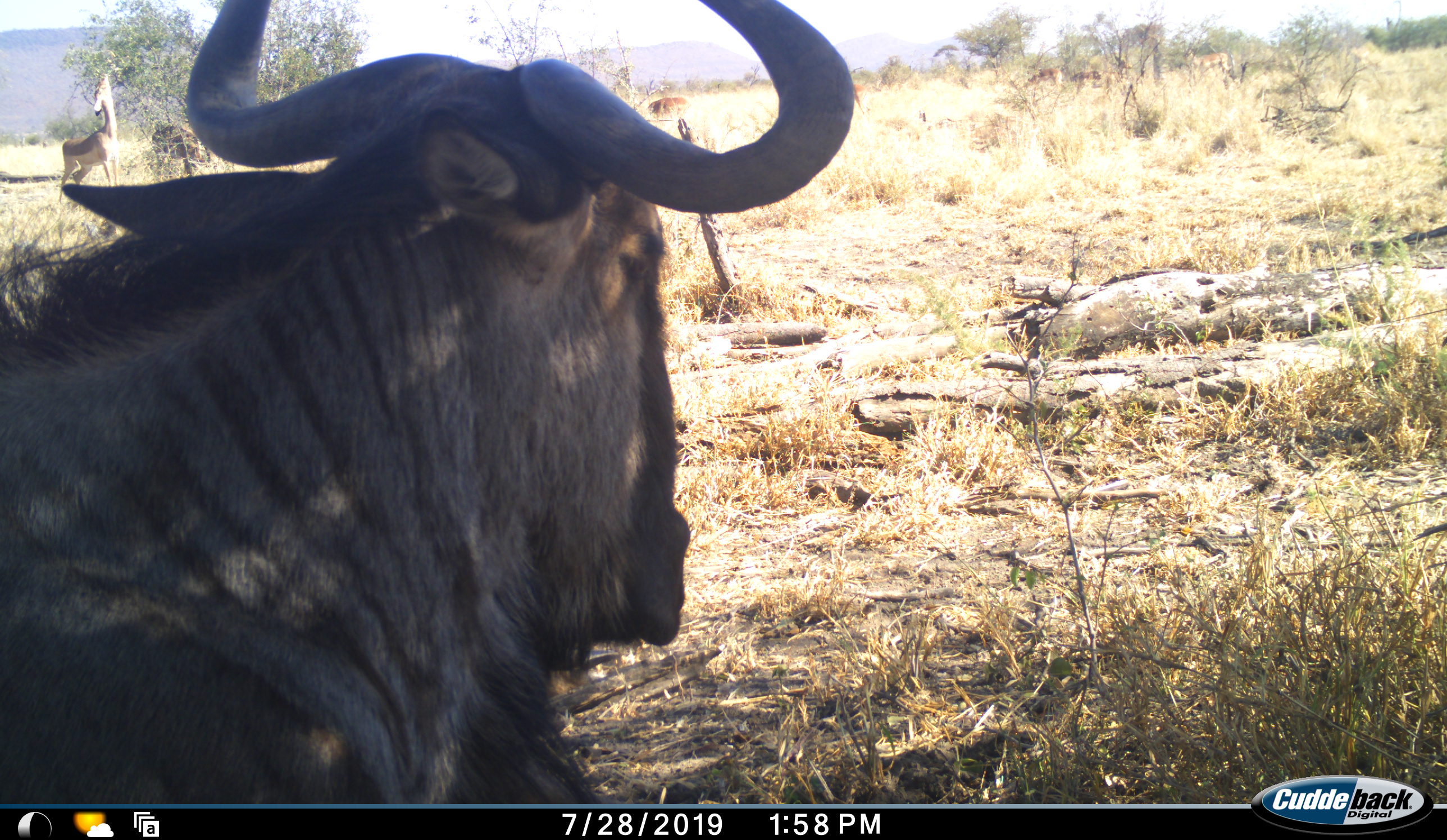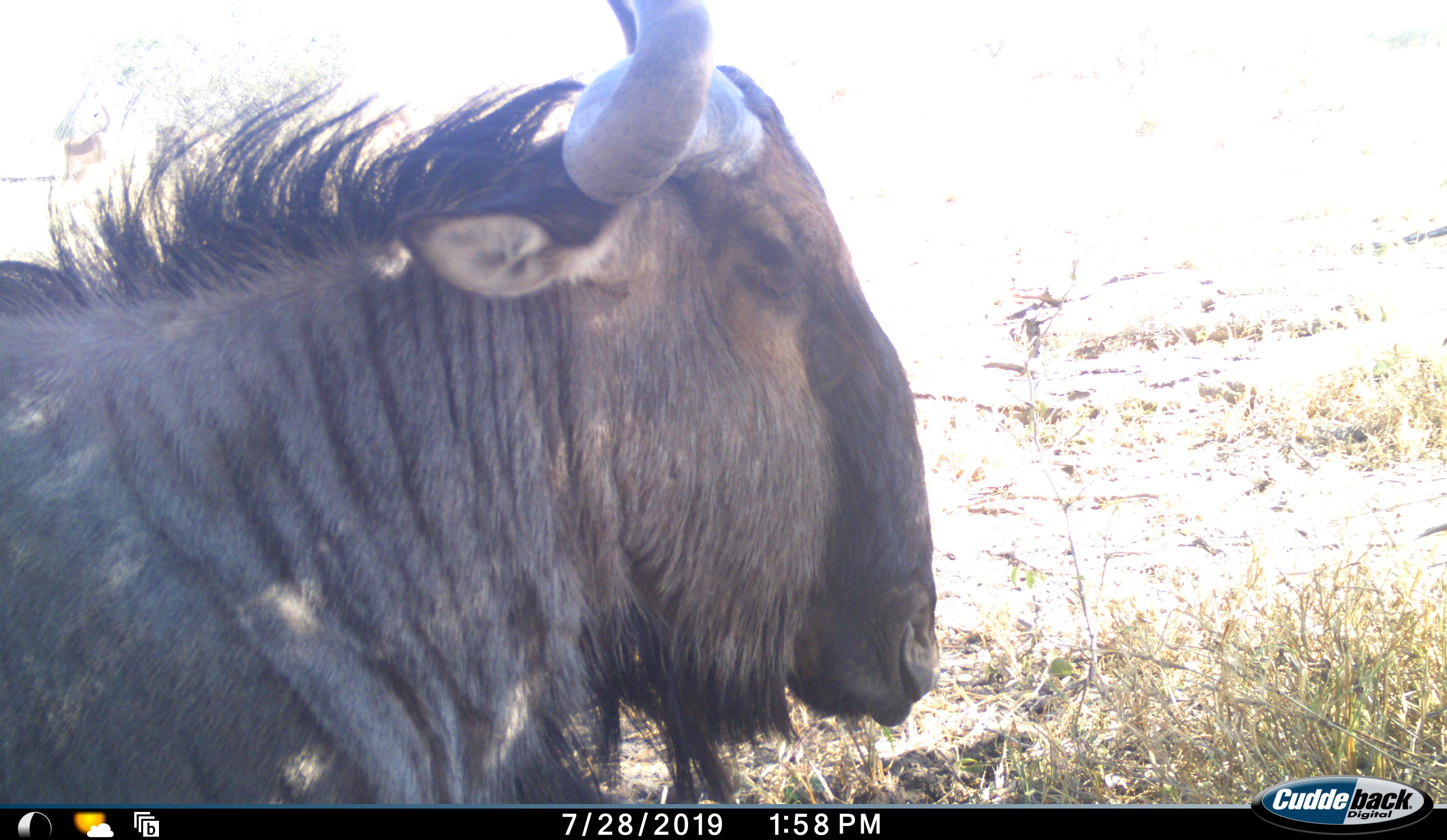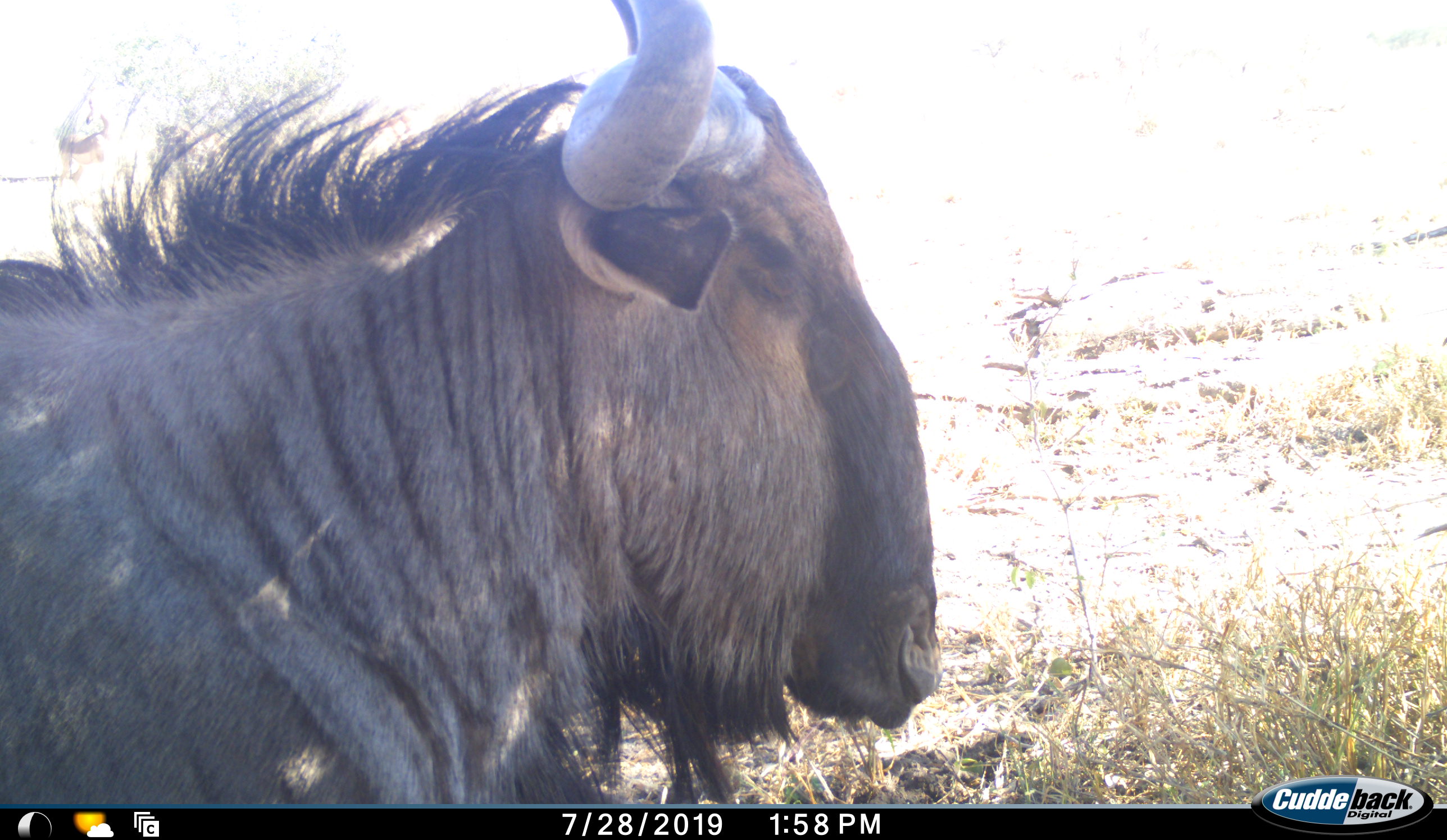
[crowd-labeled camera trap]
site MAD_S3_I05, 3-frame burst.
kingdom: Animalia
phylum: Chordata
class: Mammalia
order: Artiodactyla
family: Bovidae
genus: Connochaetes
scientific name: Connochaetes taurinus taurinus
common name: blue wildebeest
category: wildebeestblue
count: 1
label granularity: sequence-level